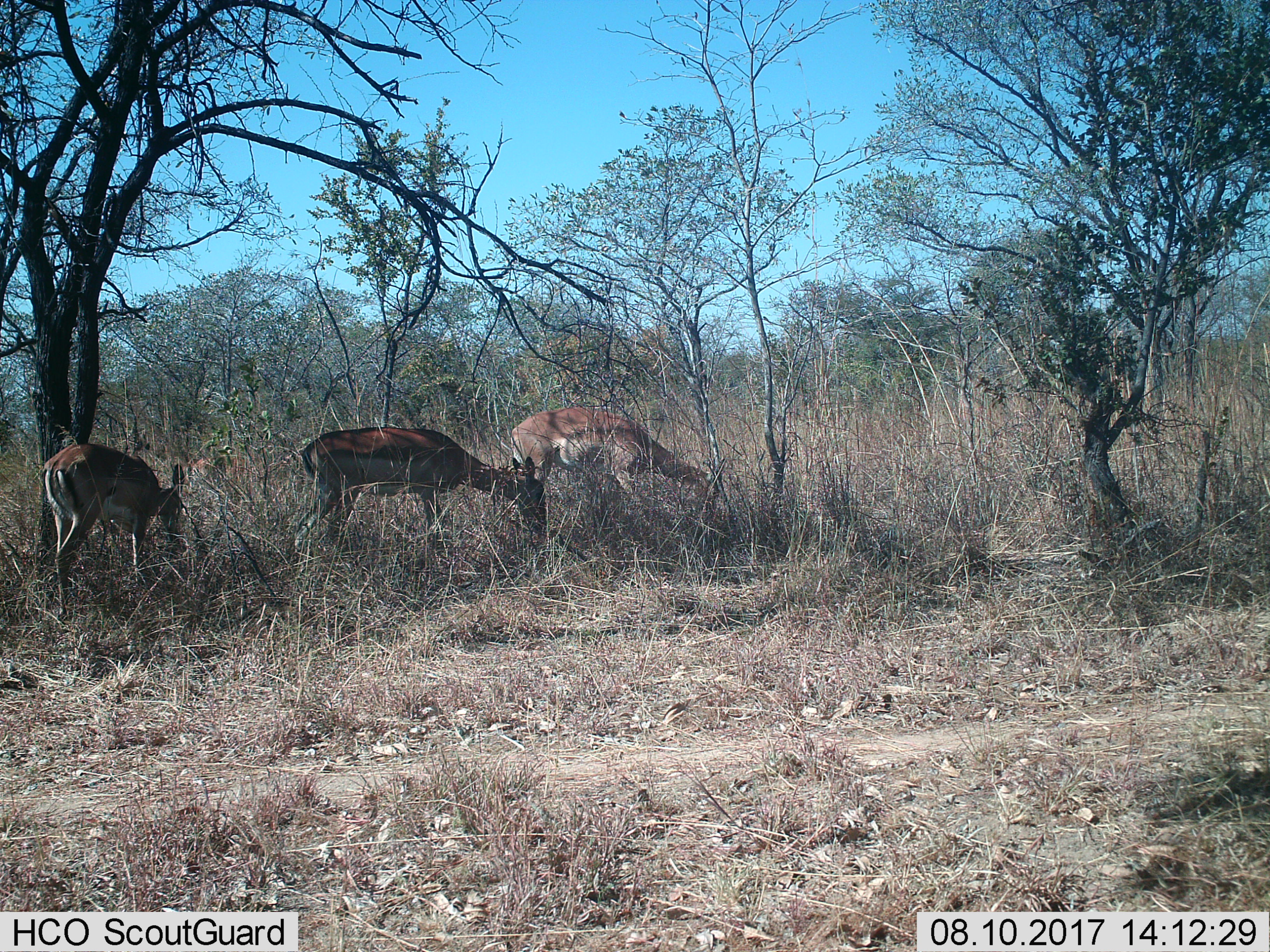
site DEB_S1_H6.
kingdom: Animalia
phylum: Chordata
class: Mammalia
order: Artiodactyla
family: Bovidae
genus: Aepyceros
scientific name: Aepyceros melampus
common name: impala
Impala (Aepyceros melampus), count 3. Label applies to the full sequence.